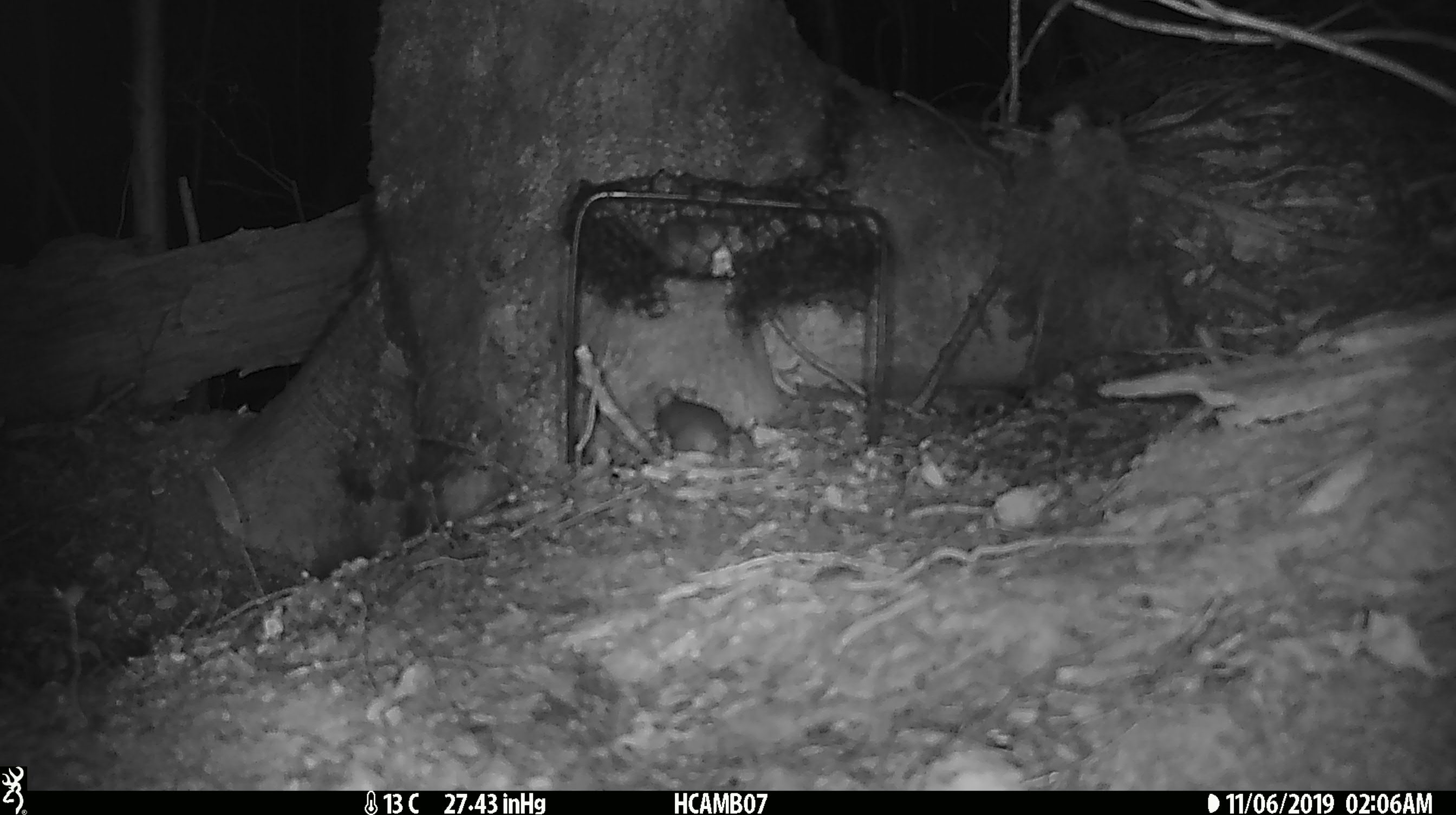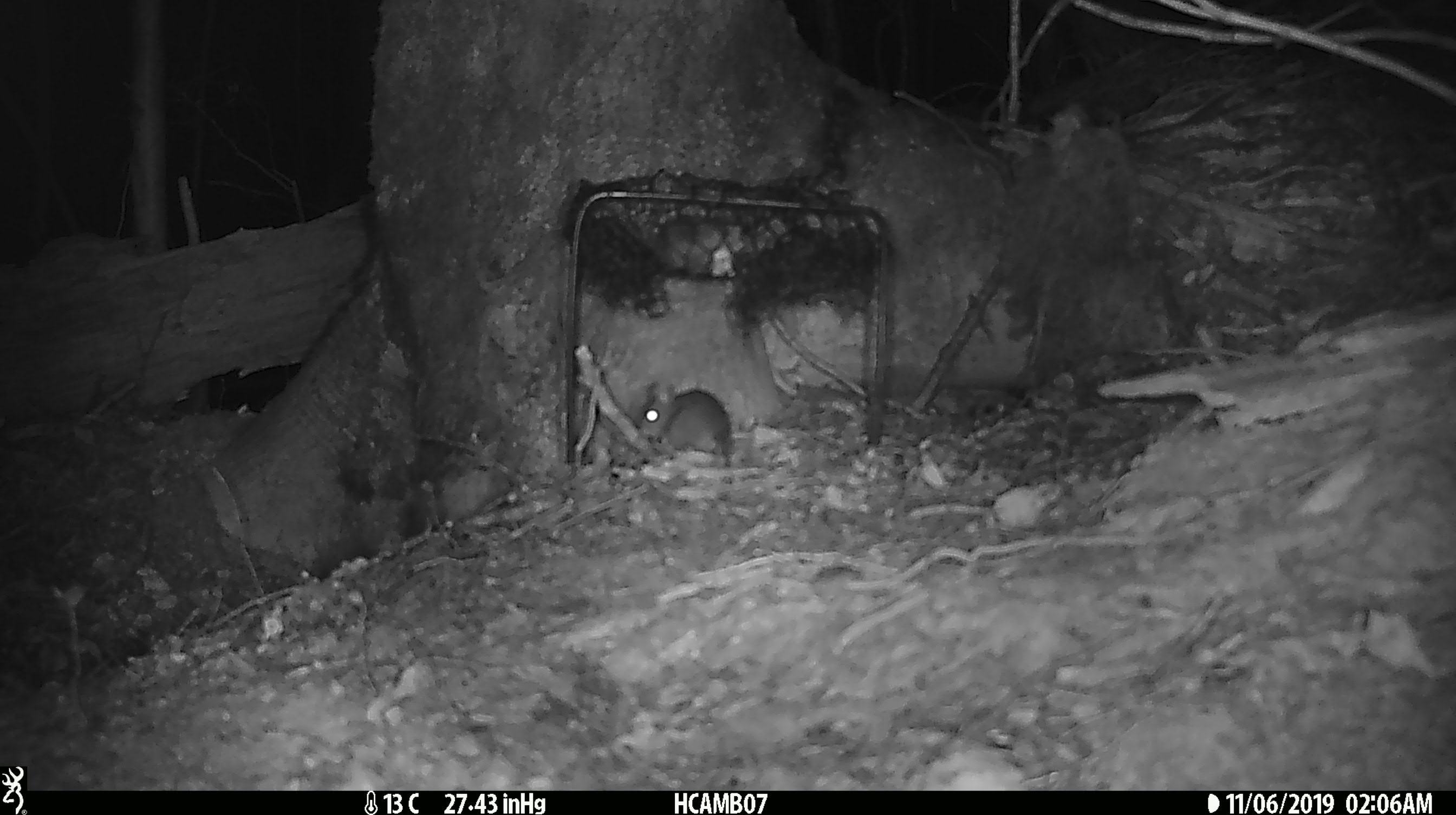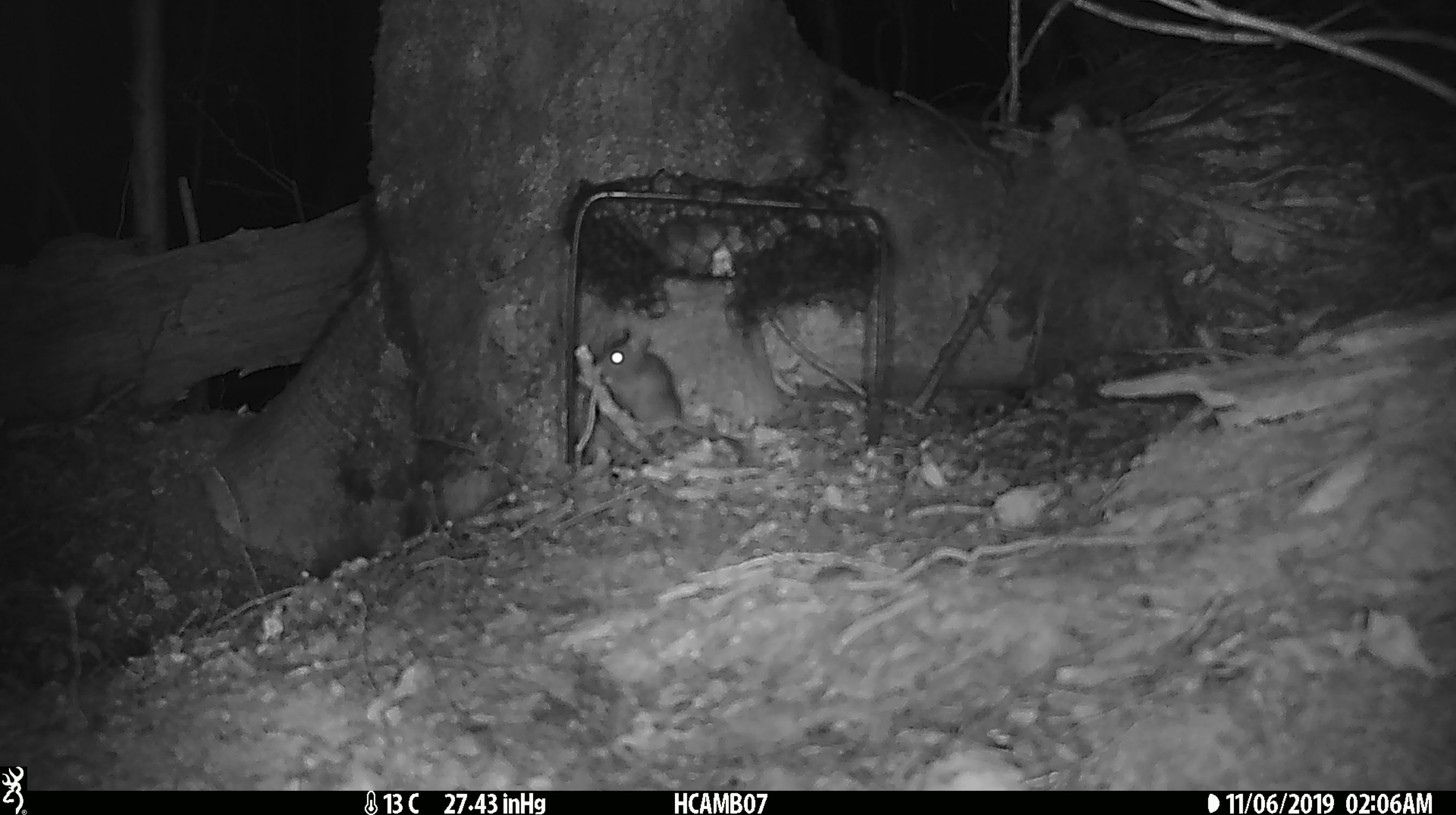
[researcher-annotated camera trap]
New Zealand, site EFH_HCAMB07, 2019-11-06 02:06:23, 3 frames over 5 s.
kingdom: Animalia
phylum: Chordata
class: Mammalia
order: Rodentia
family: Muridae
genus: Mus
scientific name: Mus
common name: mouse